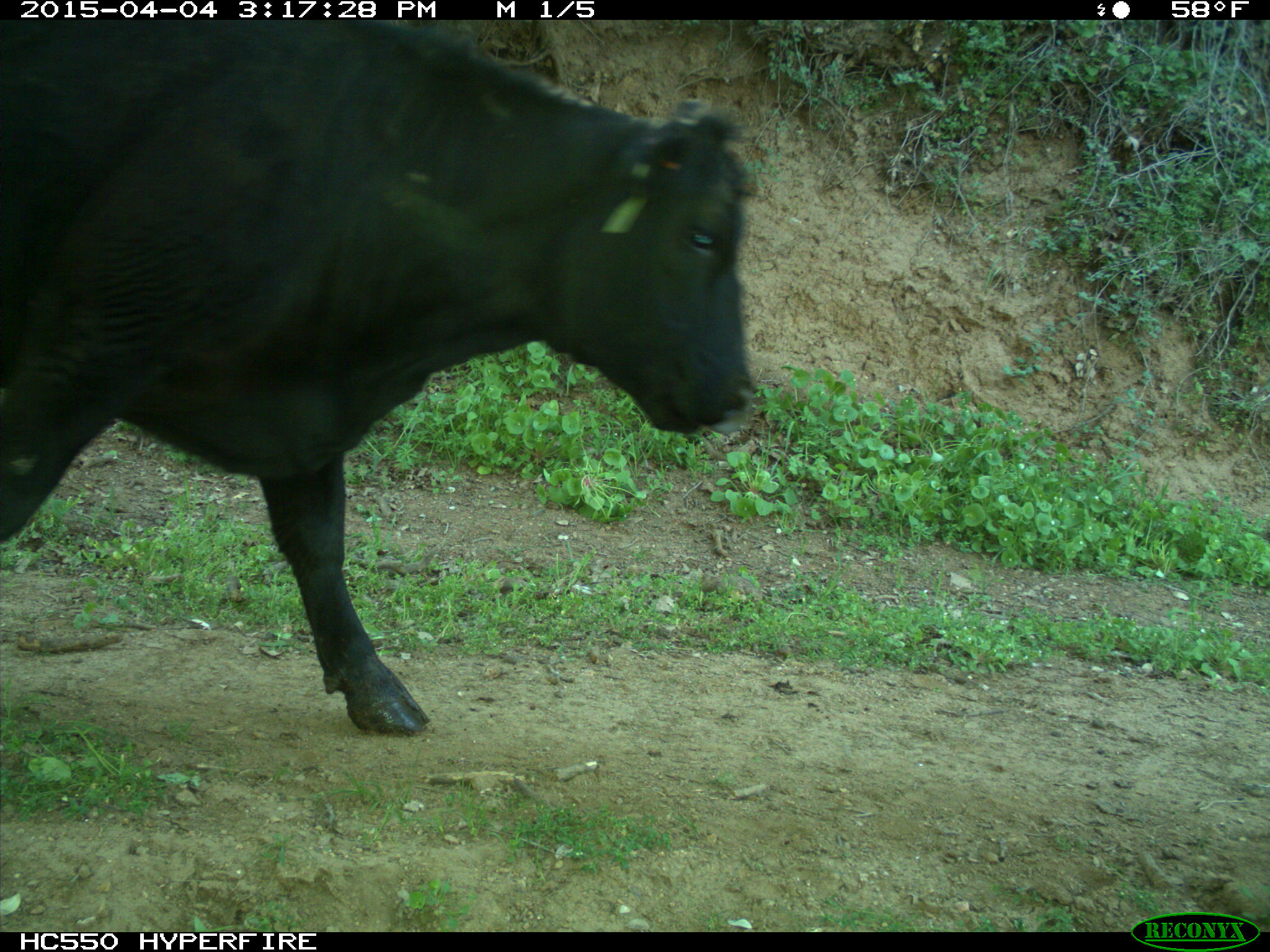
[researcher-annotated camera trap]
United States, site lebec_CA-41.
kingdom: Animalia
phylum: Chordata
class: Mammalia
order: Artiodactyla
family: Bovidae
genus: Bos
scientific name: Bos taurus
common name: domestic cow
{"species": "Bos taurus (domestic cow)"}